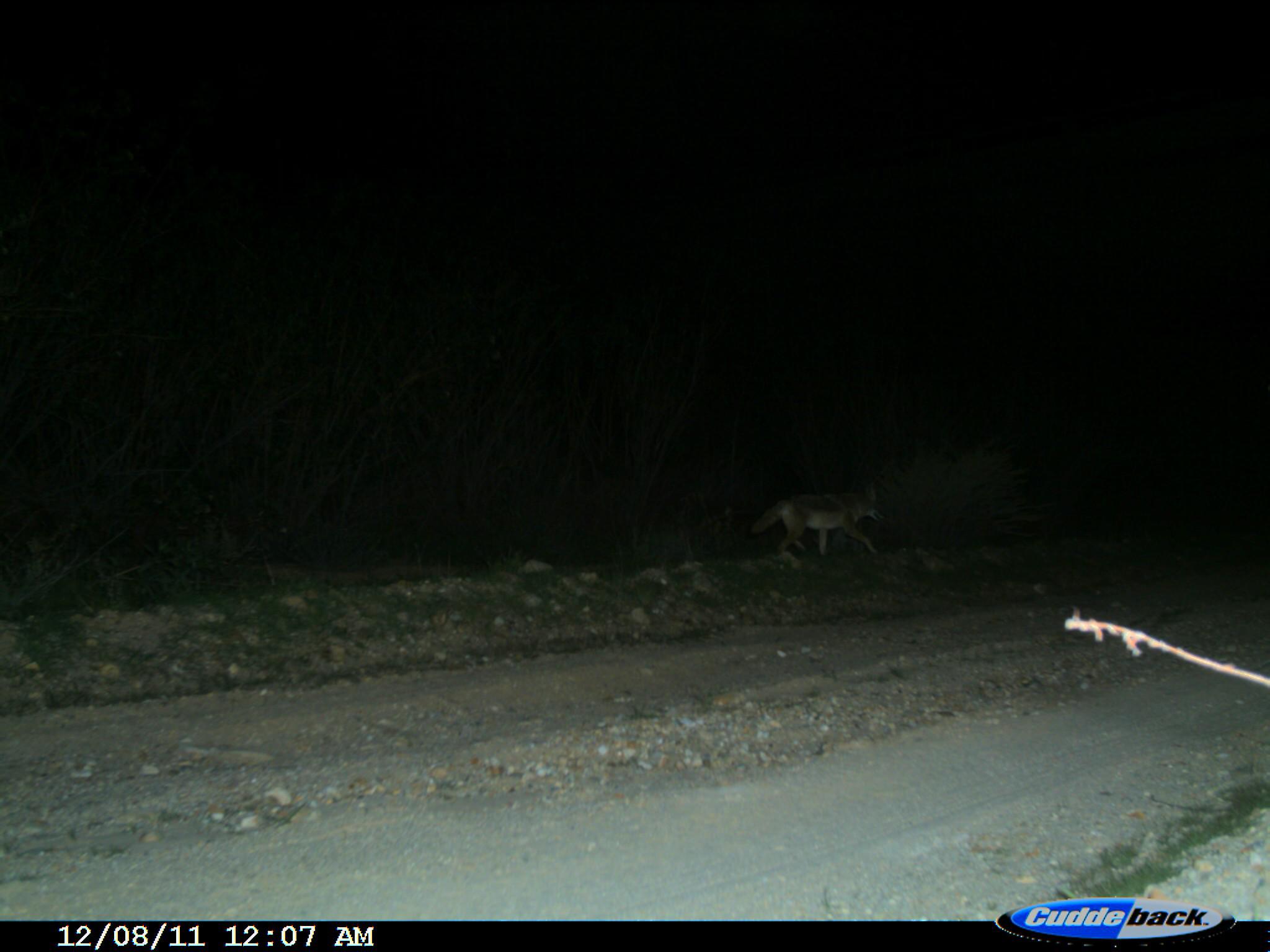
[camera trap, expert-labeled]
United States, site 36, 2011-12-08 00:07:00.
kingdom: Animalia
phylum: Chordata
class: Mammalia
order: Carnivora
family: Canidae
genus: Canis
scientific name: Canis latrans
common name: coyote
Coyote (Canis latrans).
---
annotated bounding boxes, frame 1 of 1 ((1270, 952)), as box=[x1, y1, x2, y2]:
coyote: box=[742, 476, 893, 564]